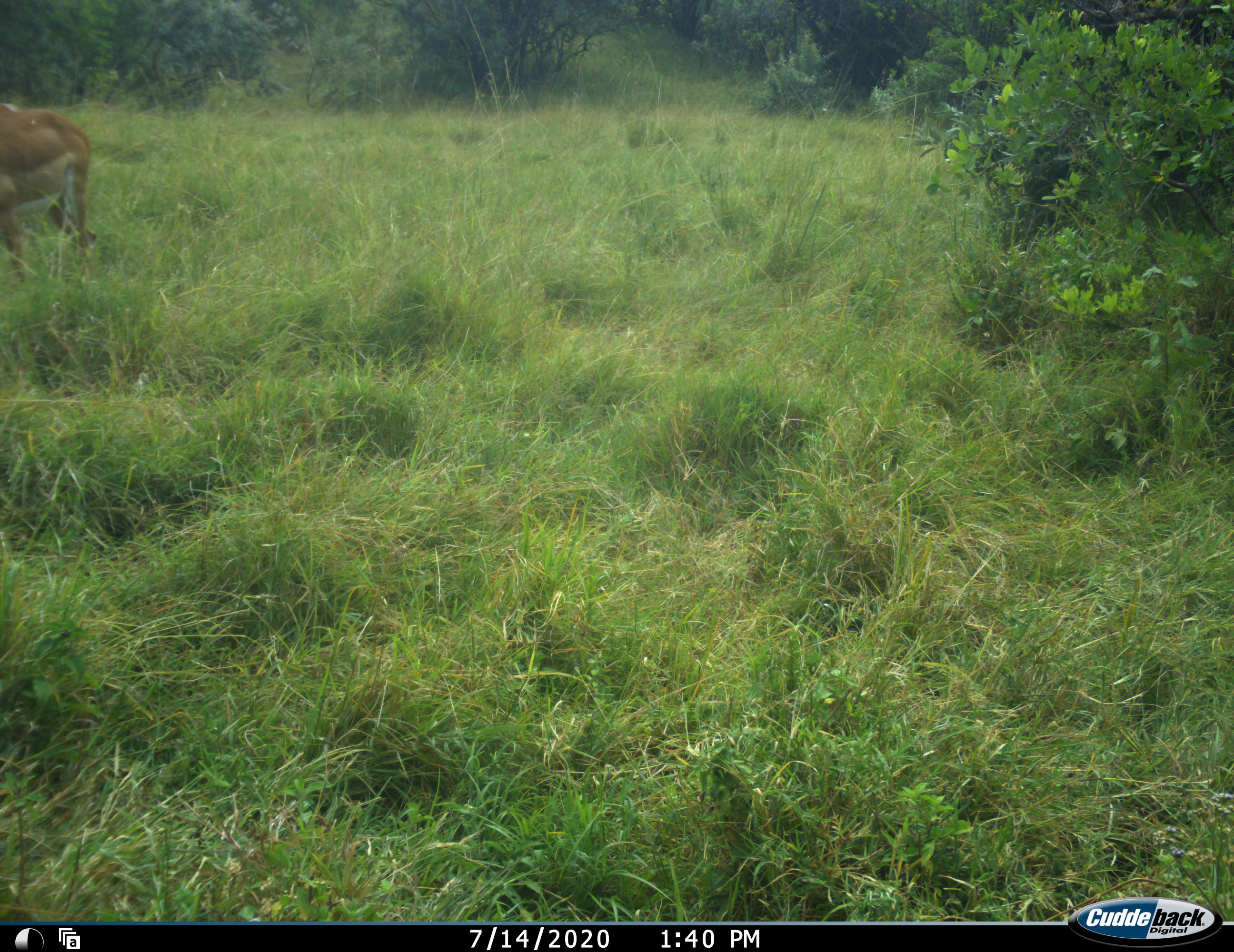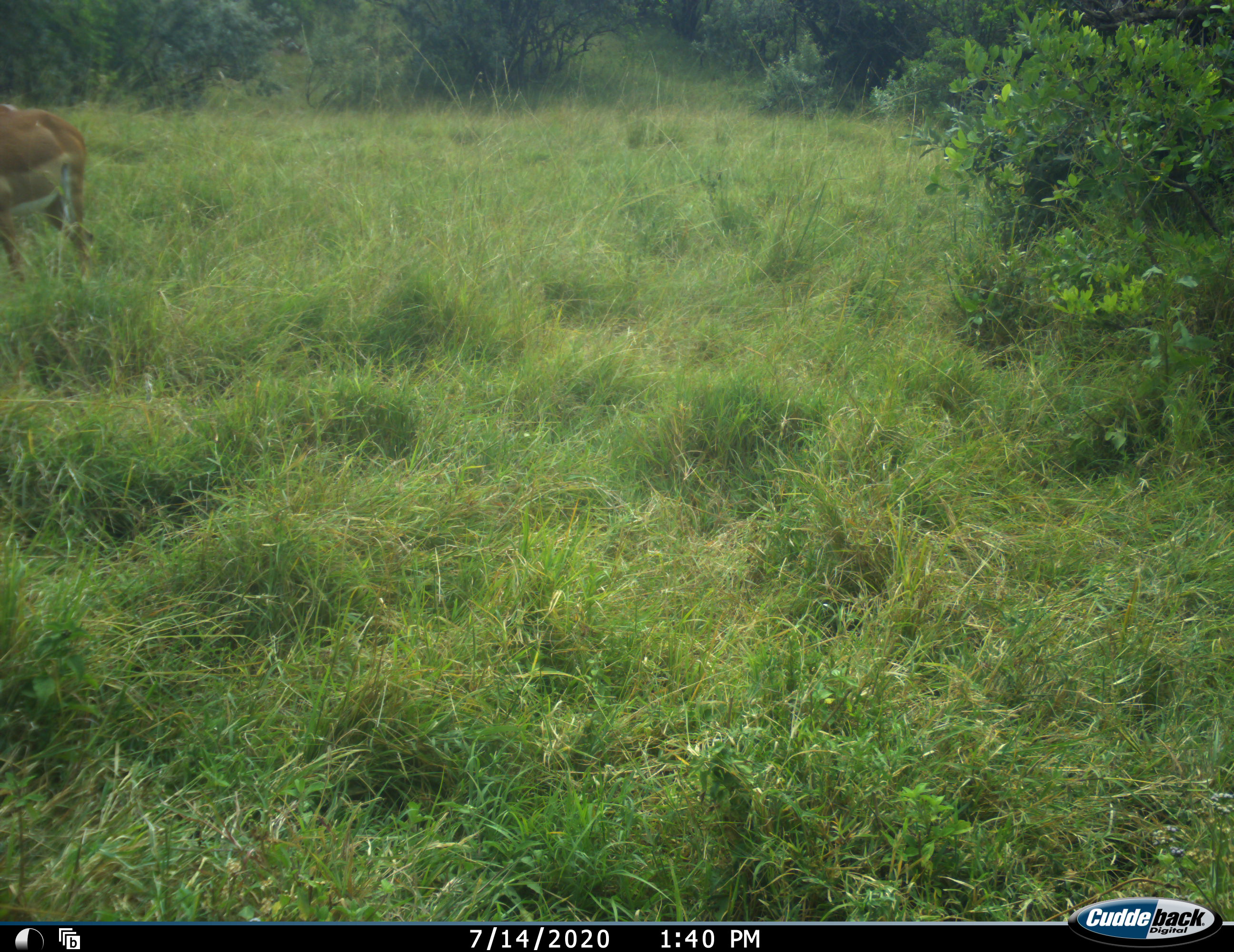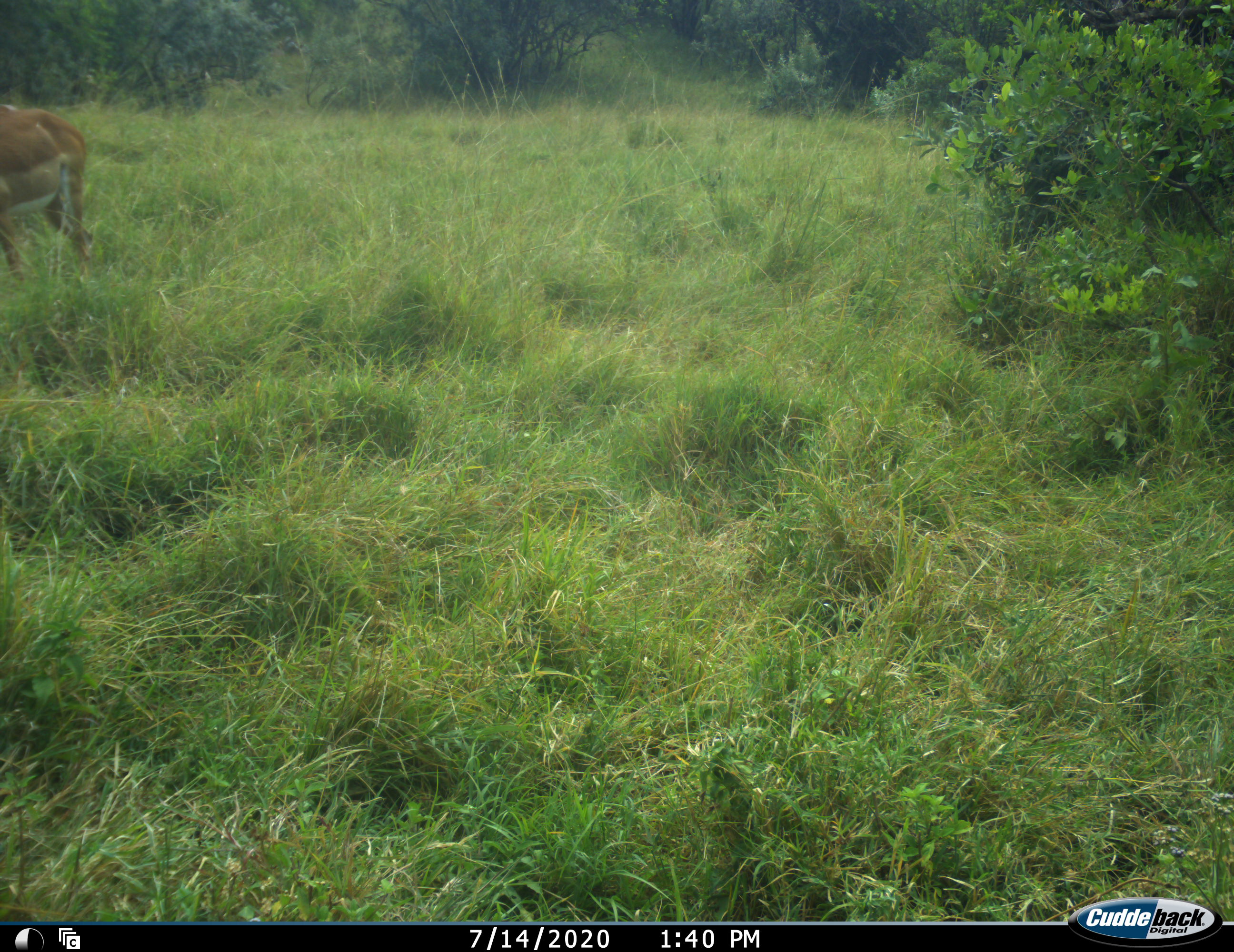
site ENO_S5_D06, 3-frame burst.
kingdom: Animalia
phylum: Chordata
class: Mammalia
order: Artiodactyla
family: Bovidae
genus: Aepyceros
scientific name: Aepyceros melampus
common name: impala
Impala (Aepyceros melampus), count 1. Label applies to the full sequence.